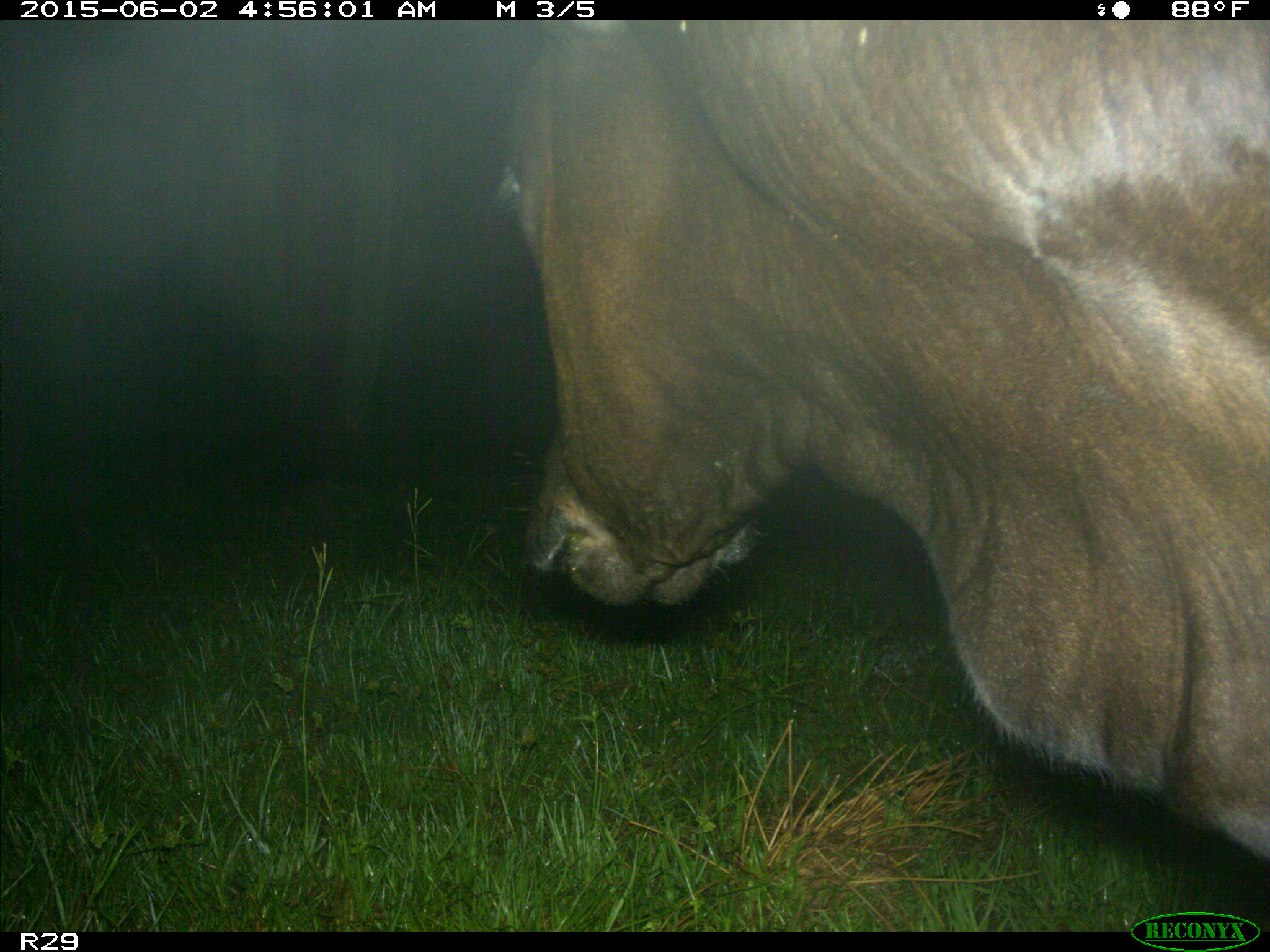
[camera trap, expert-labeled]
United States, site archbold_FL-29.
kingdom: Animalia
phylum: Chordata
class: Mammalia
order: Artiodactyla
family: Bovidae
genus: Bos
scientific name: Bos taurus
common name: domestic cow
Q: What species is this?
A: Bos taurus (domestic cow).